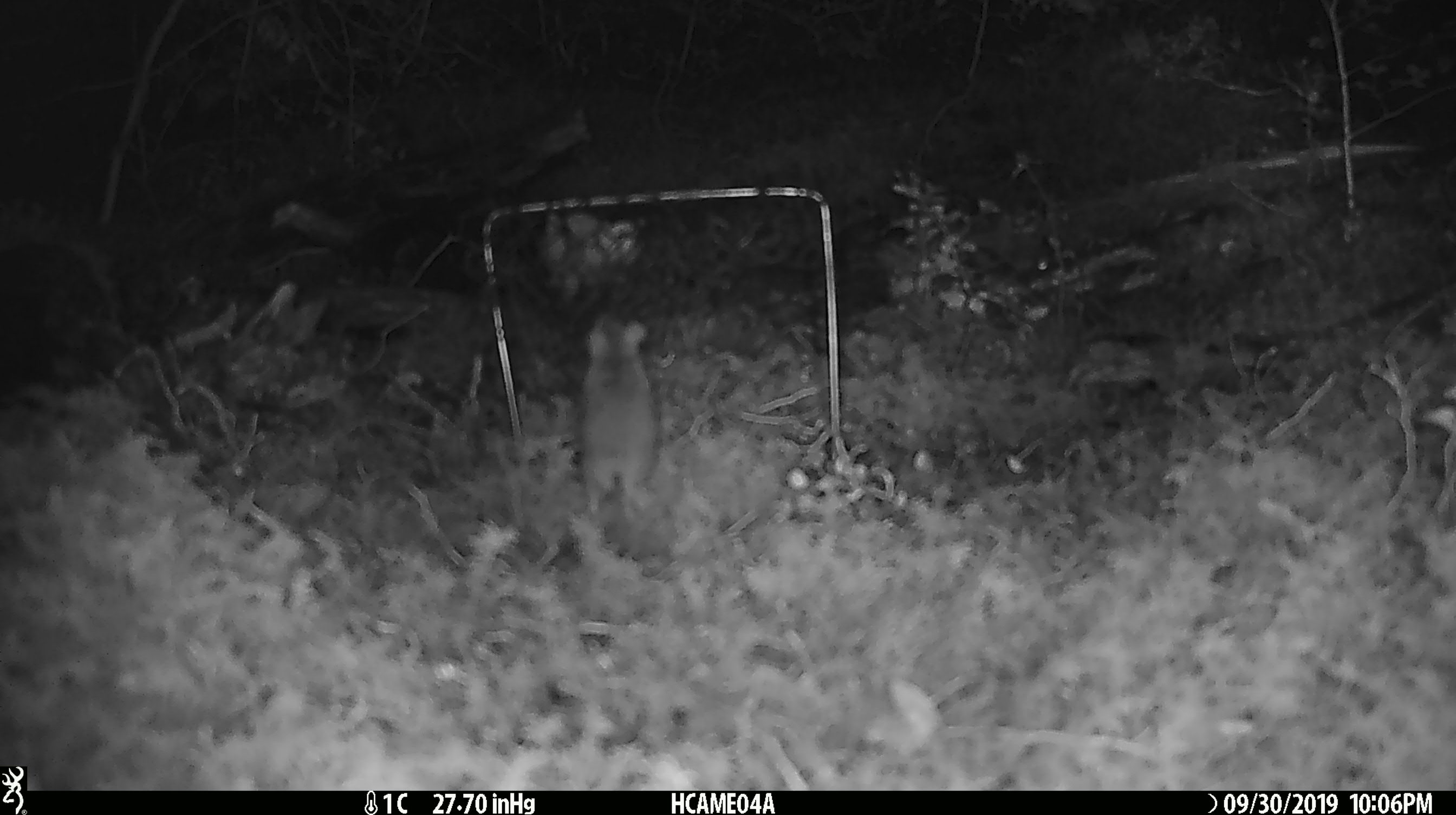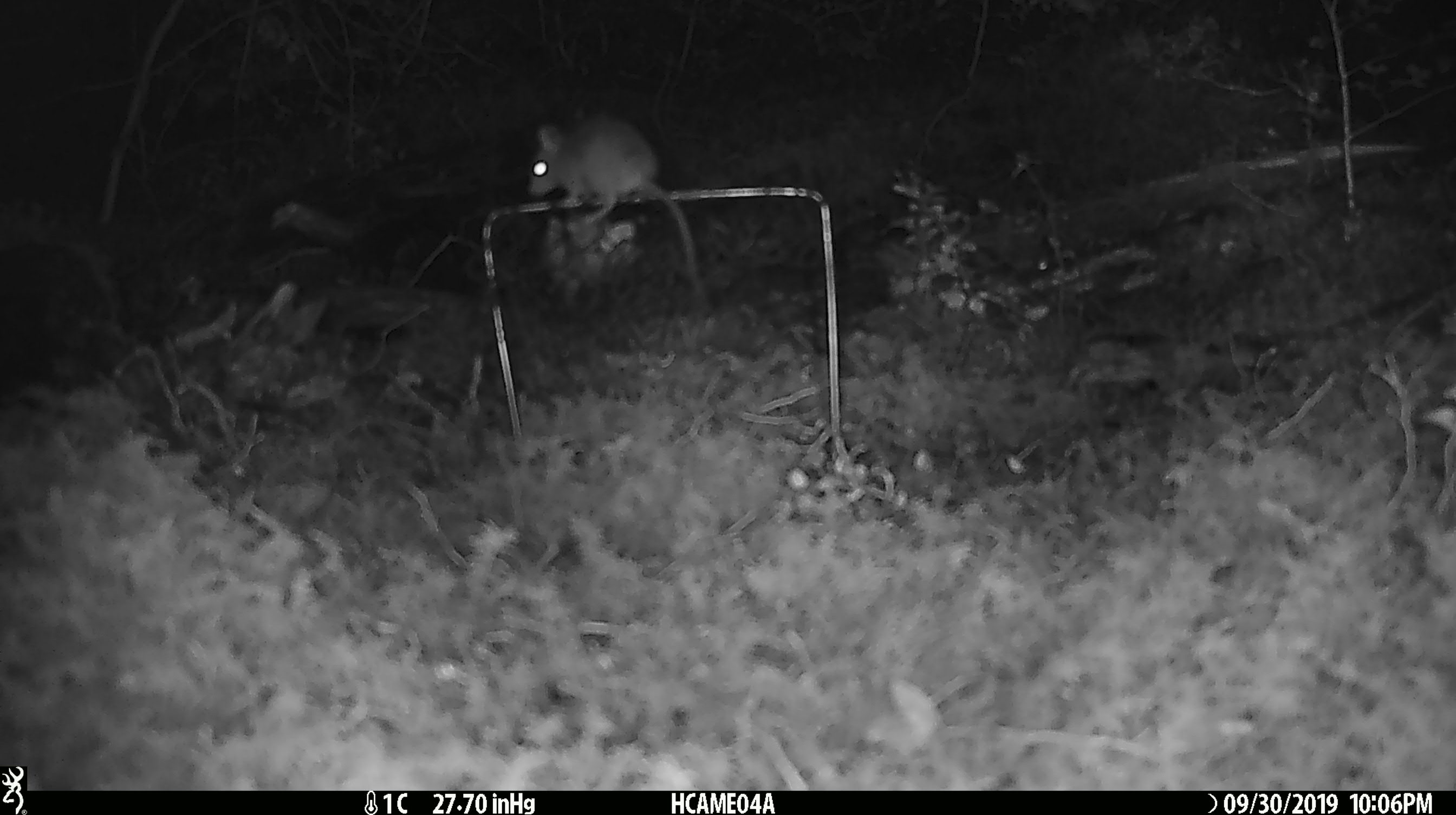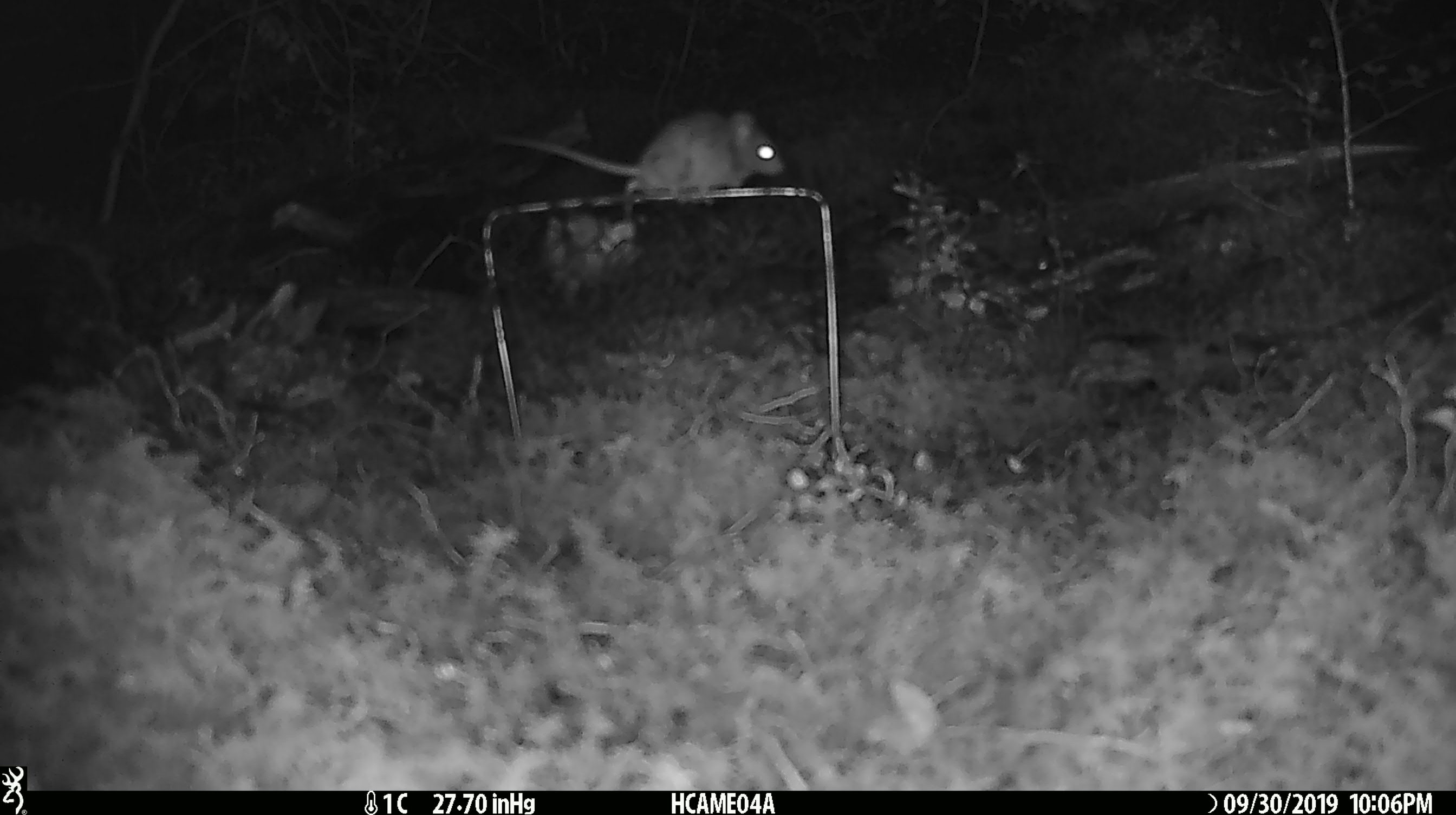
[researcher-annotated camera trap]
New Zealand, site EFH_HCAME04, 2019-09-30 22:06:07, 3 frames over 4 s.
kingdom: Animalia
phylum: Chordata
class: Mammalia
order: Rodentia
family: Muridae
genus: Mus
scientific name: Mus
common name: mouse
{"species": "mouse (Mus)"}